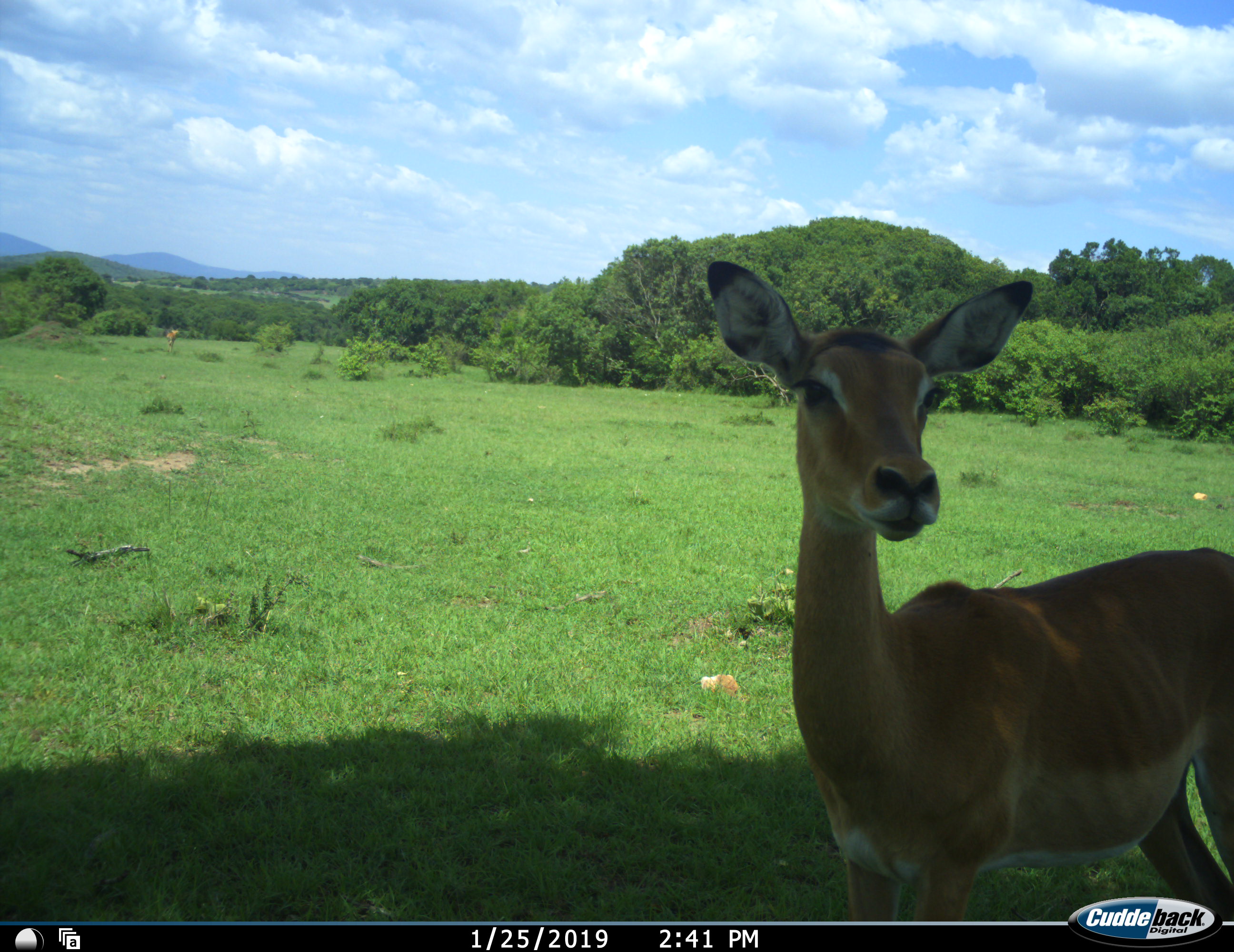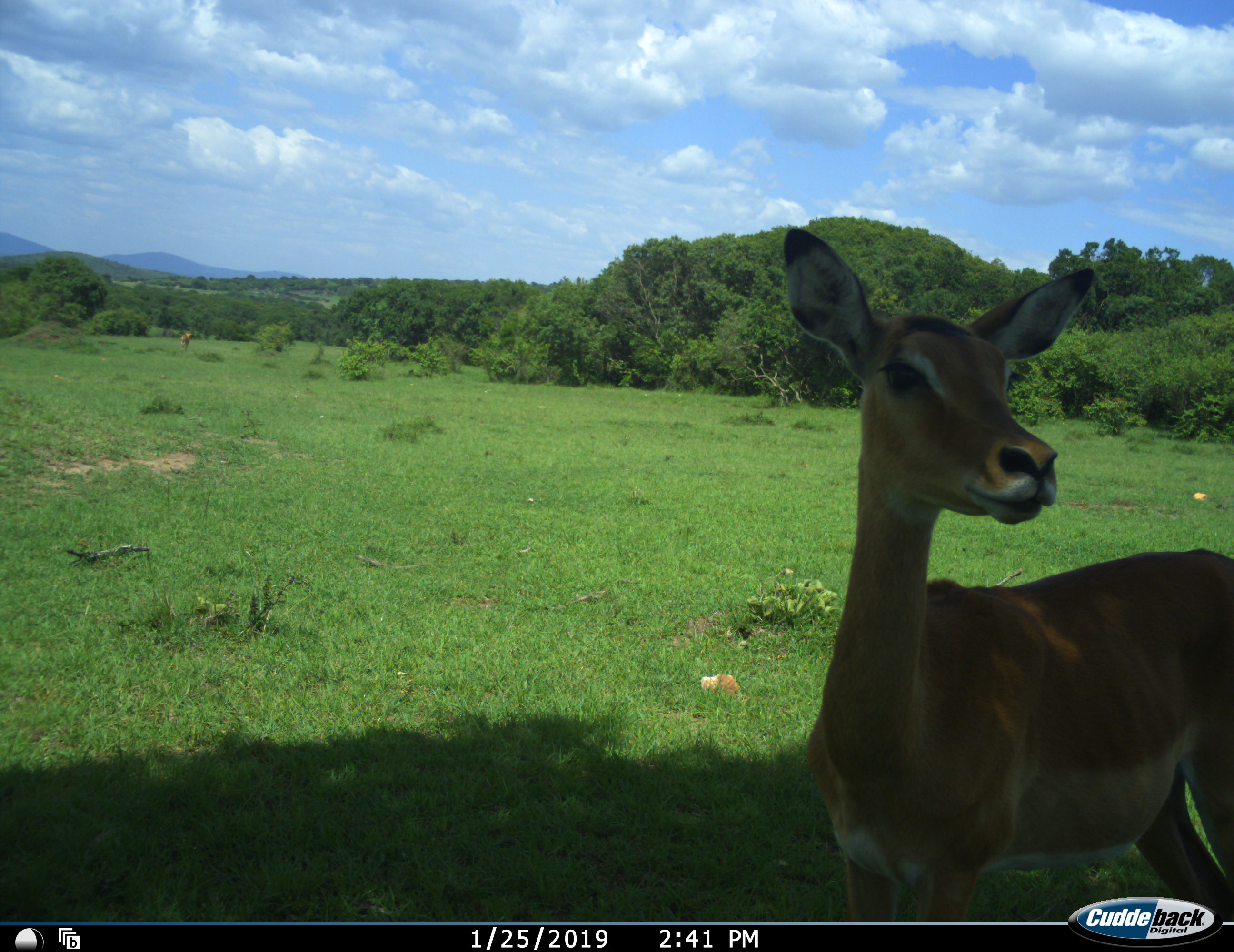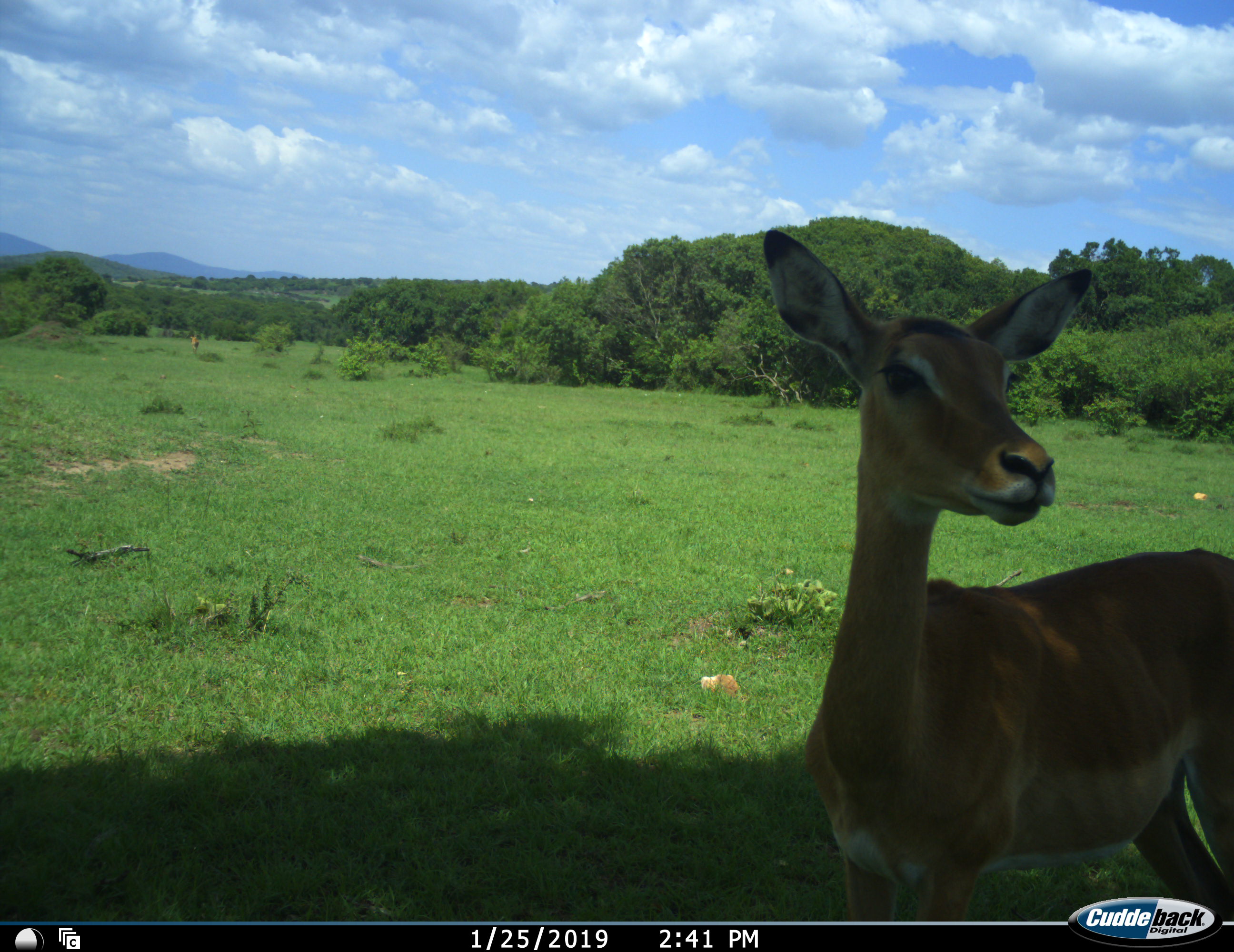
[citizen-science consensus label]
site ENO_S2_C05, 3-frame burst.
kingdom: Animalia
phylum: Chordata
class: Mammalia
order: Artiodactyla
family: Bovidae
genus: Aepyceros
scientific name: Aepyceros melampus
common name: impala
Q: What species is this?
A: Impala (Aepyceros melampus).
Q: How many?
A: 1.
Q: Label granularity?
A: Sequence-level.